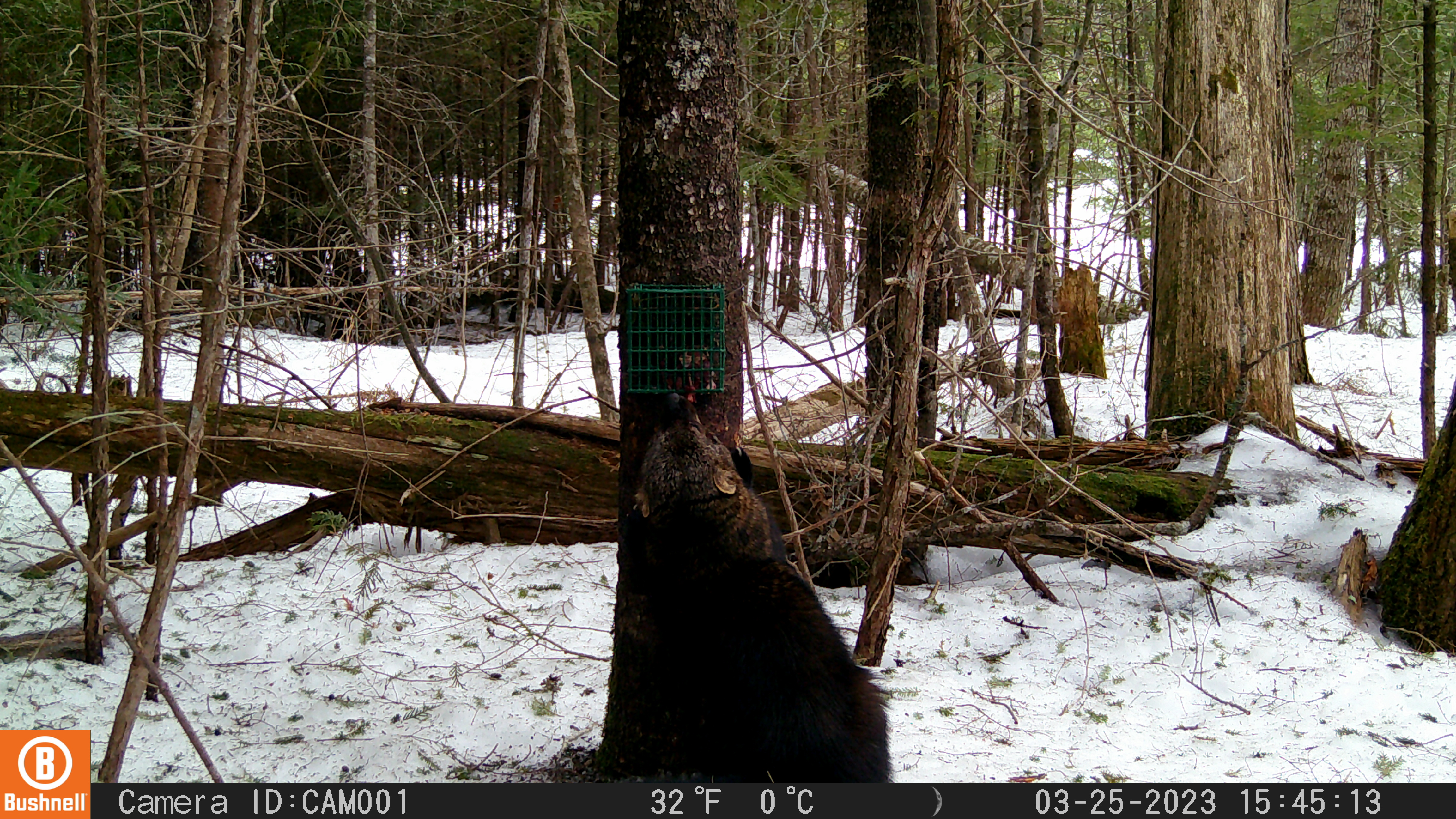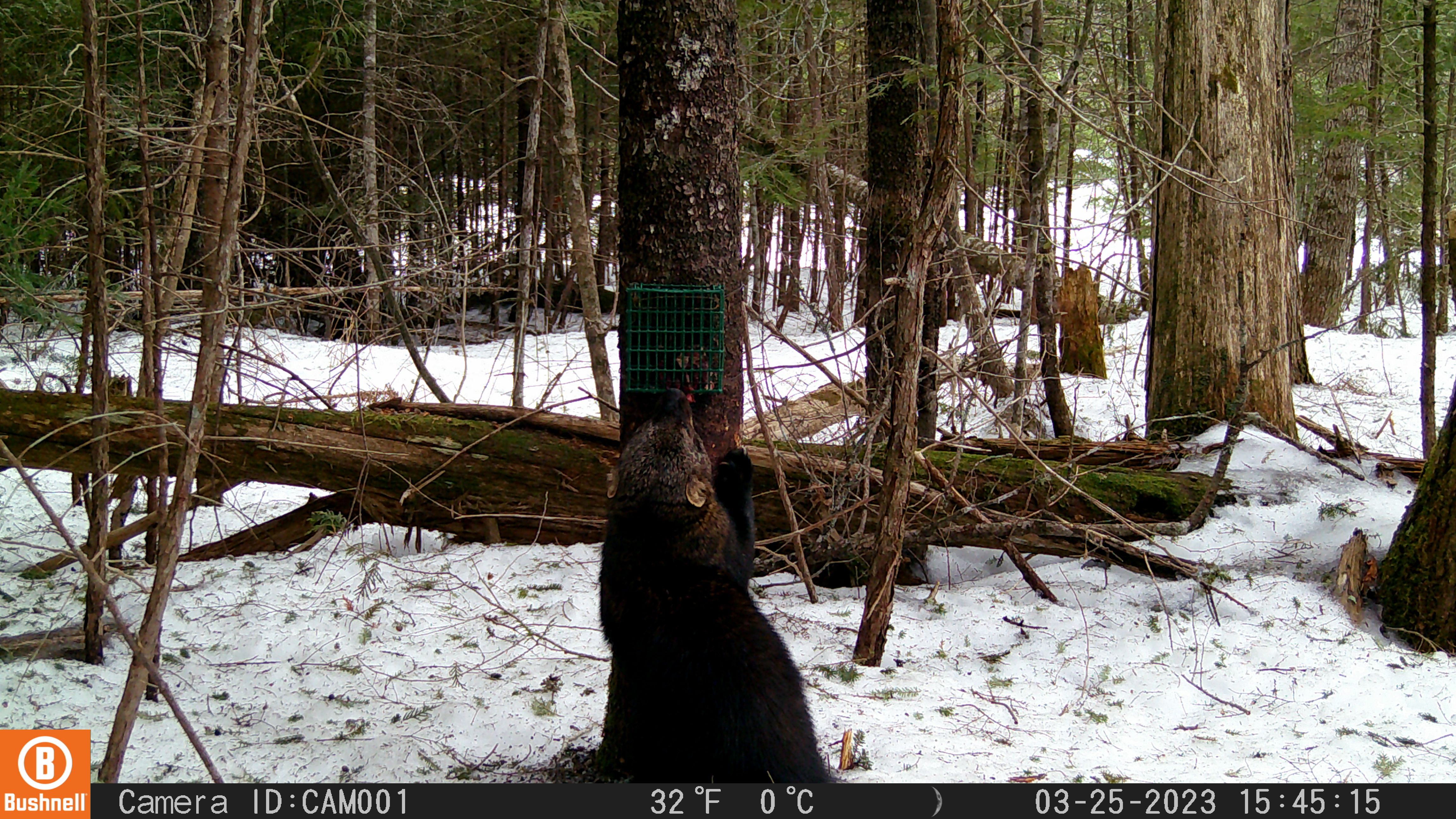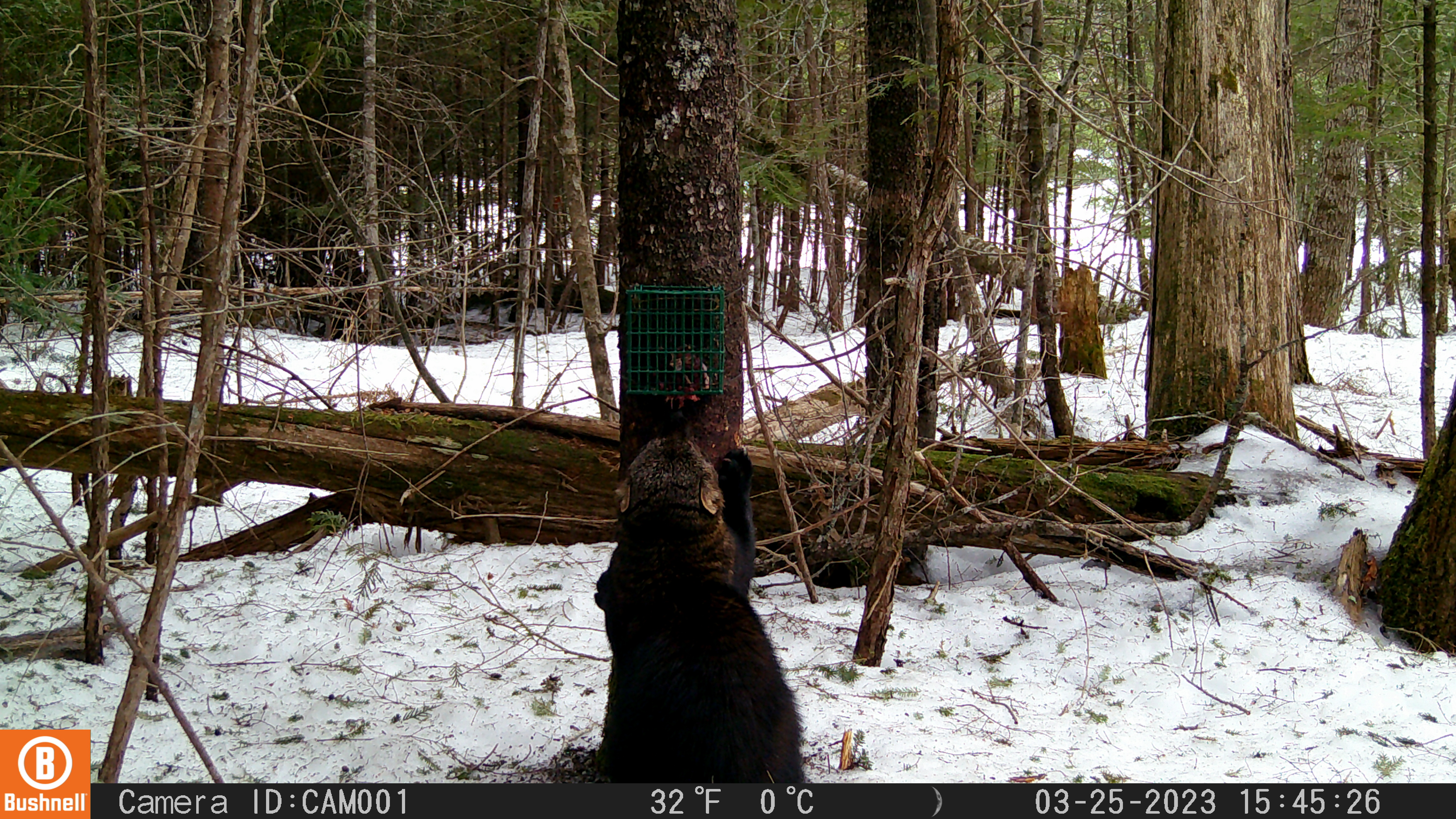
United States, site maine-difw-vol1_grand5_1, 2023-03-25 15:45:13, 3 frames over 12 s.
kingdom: Animalia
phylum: Chordata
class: Mammalia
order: Carnivora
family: Mustelidae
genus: Pekania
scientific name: Pekania pennanti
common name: fisher